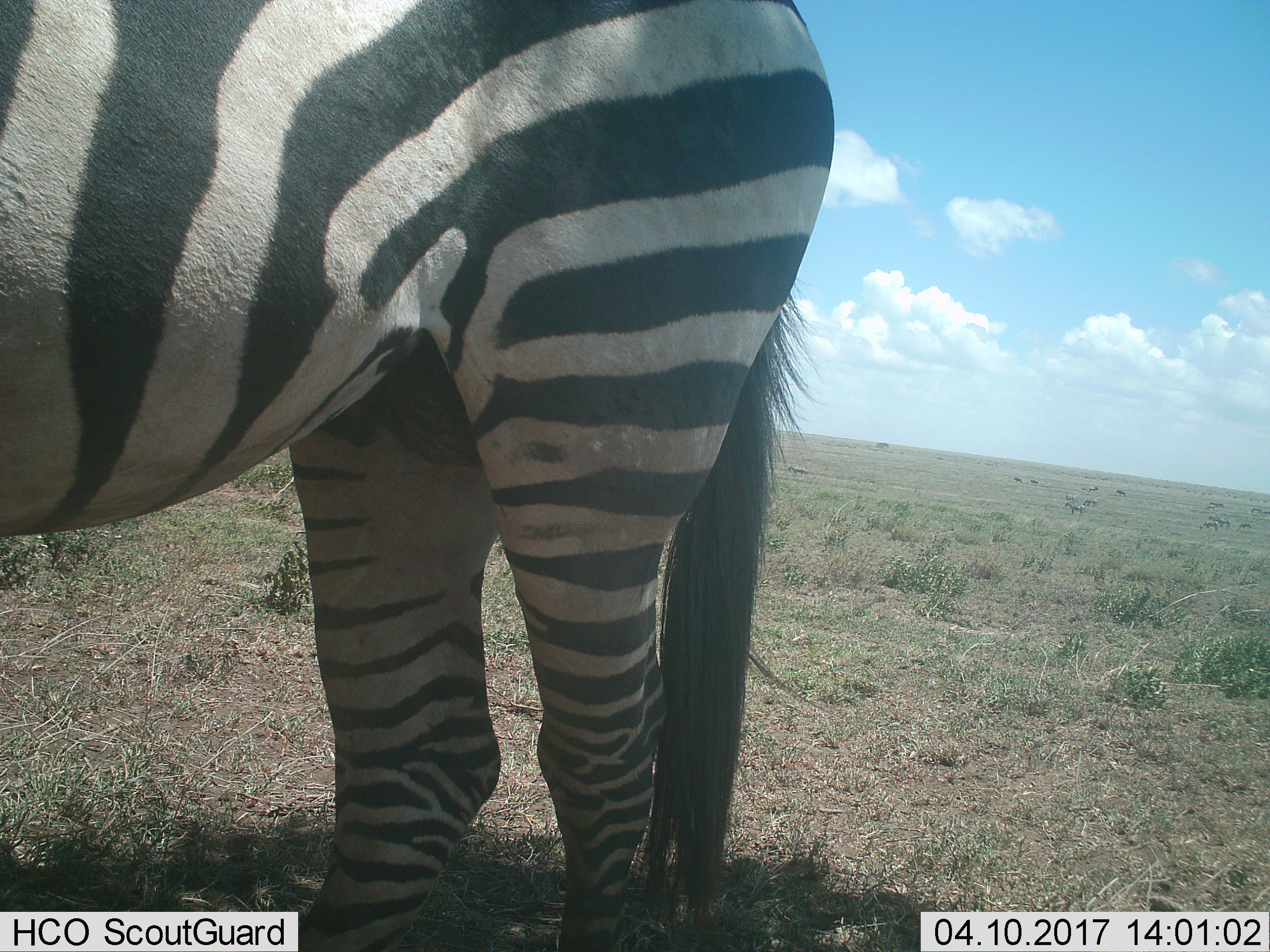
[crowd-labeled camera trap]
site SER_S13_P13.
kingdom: Animalia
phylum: Chordata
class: Mammalia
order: Perissodactyla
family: Equidae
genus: Equus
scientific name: Equus quagga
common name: plains zebra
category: zebraplains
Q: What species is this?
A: Zebraplains (plains zebra) (Equus quagga).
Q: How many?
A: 1.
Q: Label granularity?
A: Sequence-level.